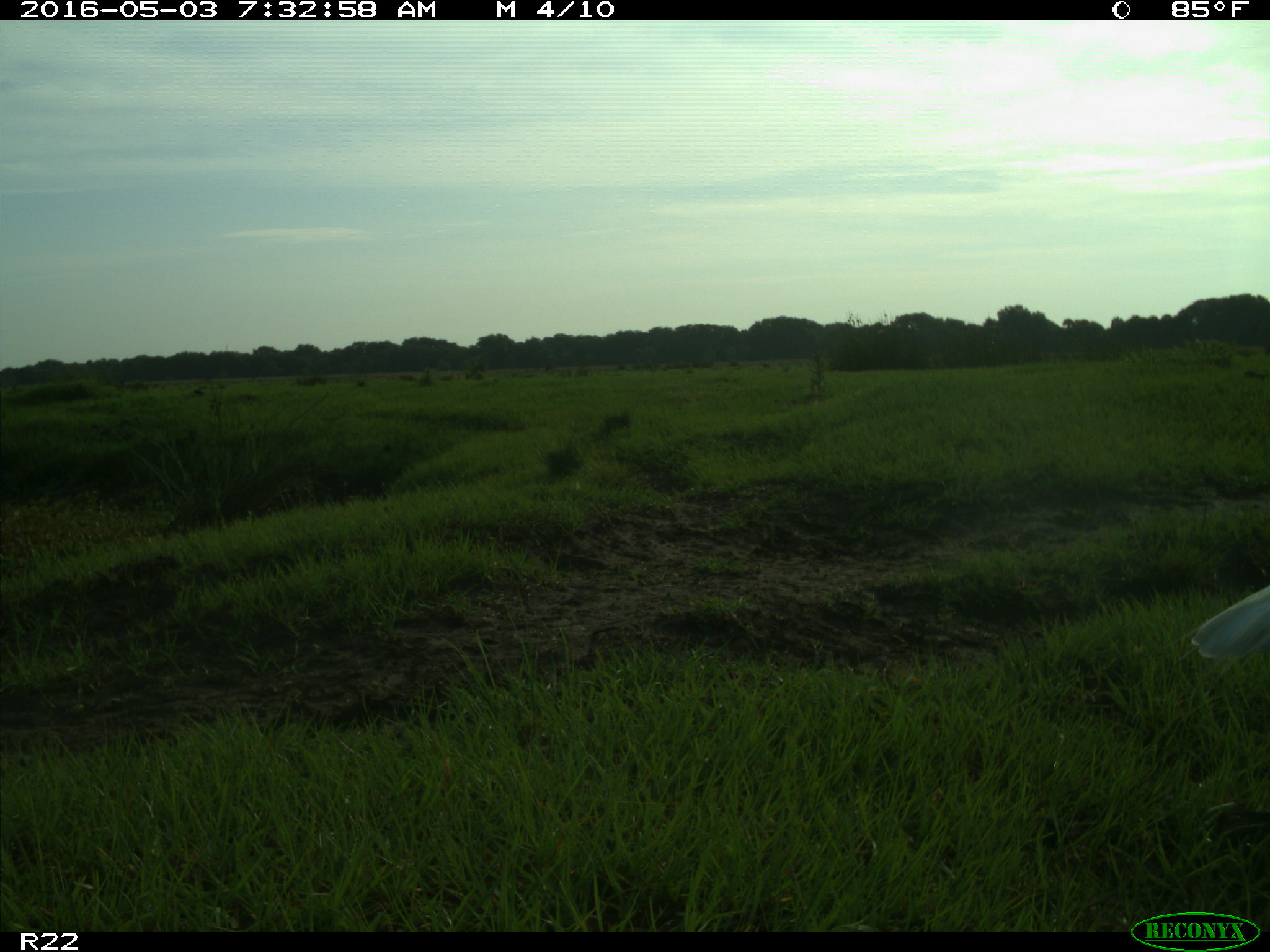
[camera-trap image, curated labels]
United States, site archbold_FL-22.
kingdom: Animalia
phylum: Chordata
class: Aves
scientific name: Aves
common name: birds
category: unidentified bird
Unidentified bird (birds) (Aves).